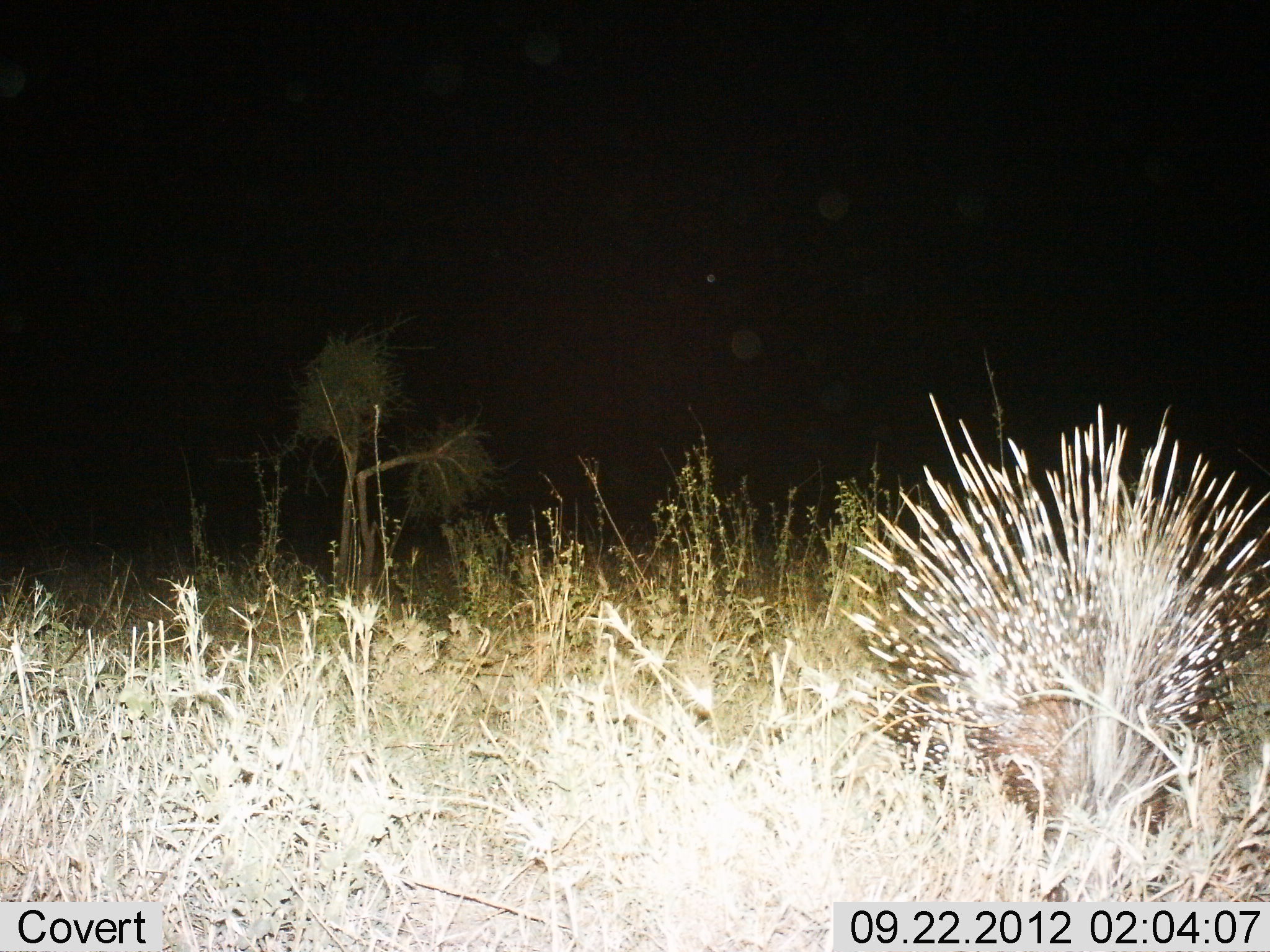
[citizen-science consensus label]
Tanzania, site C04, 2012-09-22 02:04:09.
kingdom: Animalia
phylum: Chordata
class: Mammalia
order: Rodentia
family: Hystricidae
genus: Hystrix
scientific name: Hystrix cristata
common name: crested porcupine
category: porcupine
Porcupine (crested porcupine) (Hystrix cristata), count 1. Behavior (volunteer vote fractions): standing 70%, resting 0%, moving 20%, interacting 0%. Young present (vote fraction): 0%. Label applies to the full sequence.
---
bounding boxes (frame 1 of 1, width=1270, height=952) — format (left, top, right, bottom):
animal: (837, 389, 1270, 899)